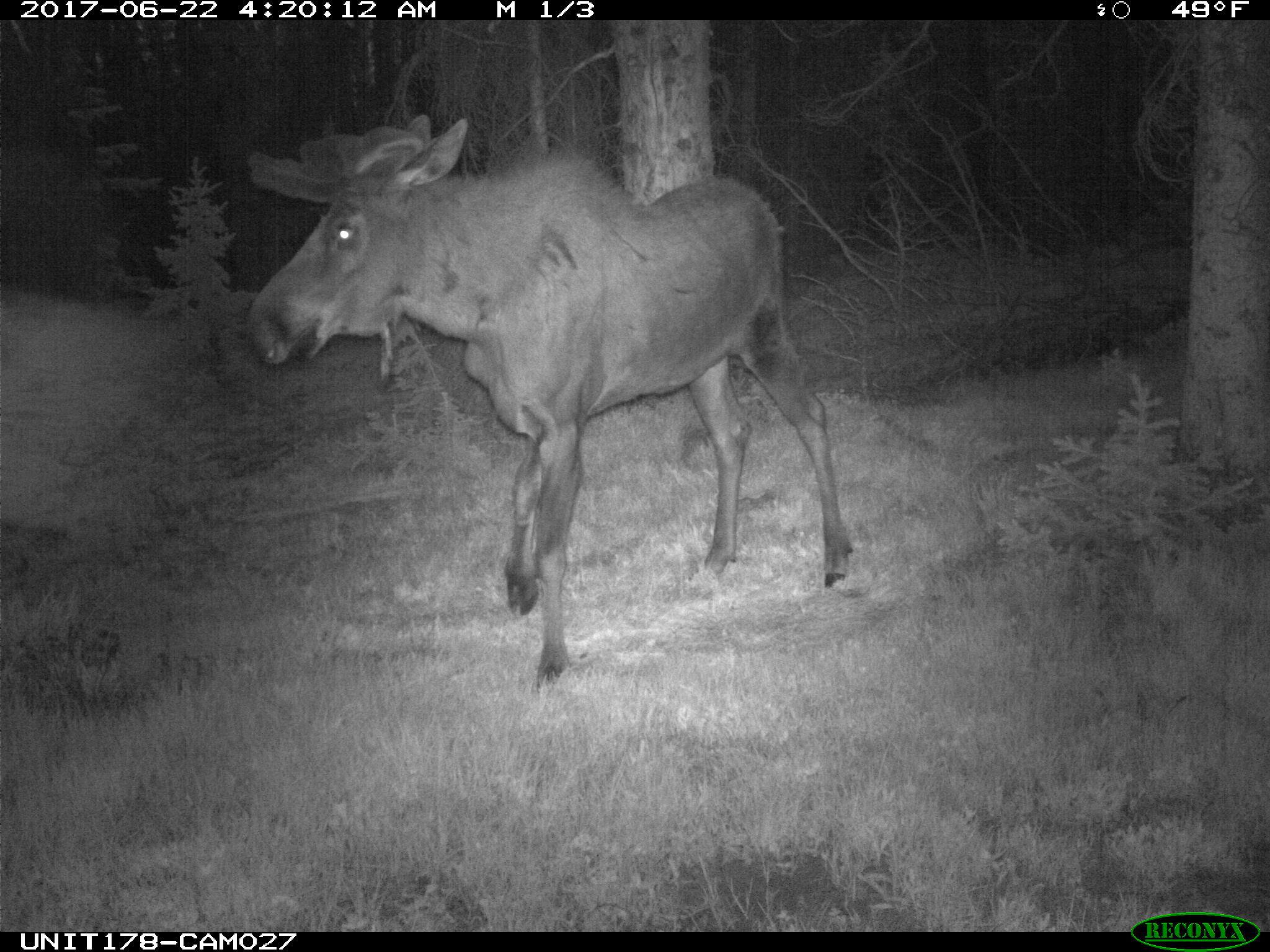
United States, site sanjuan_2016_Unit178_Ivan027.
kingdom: Animalia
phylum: Chordata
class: Mammalia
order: Artiodactyla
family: Cervidae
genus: Alces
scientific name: Alces alces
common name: moose